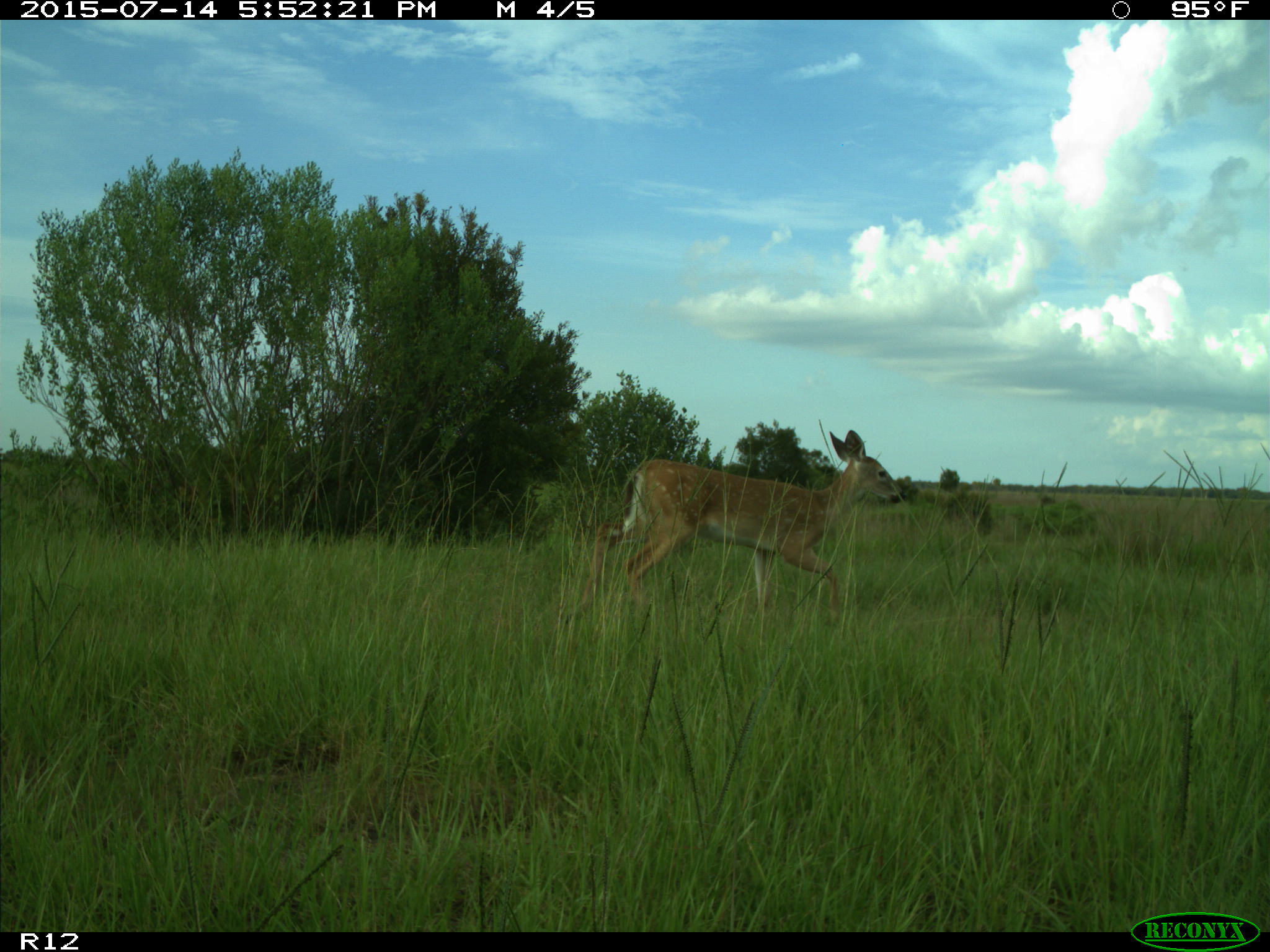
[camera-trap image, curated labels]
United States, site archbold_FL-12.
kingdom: Animalia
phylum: Chordata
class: Mammalia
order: Artiodactyla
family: Cervidae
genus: Odocoileus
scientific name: Odocoileus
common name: deer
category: unidentified deer